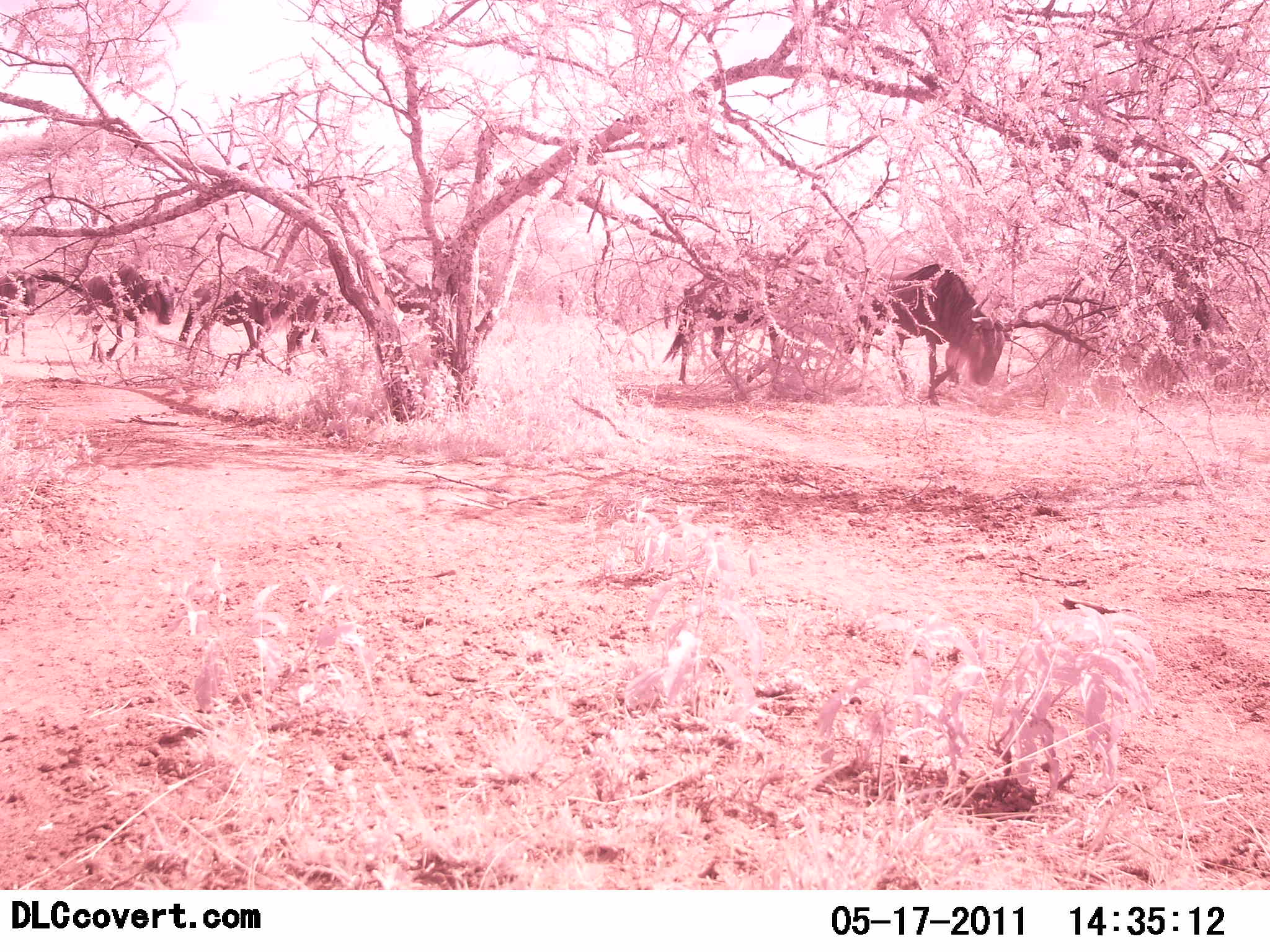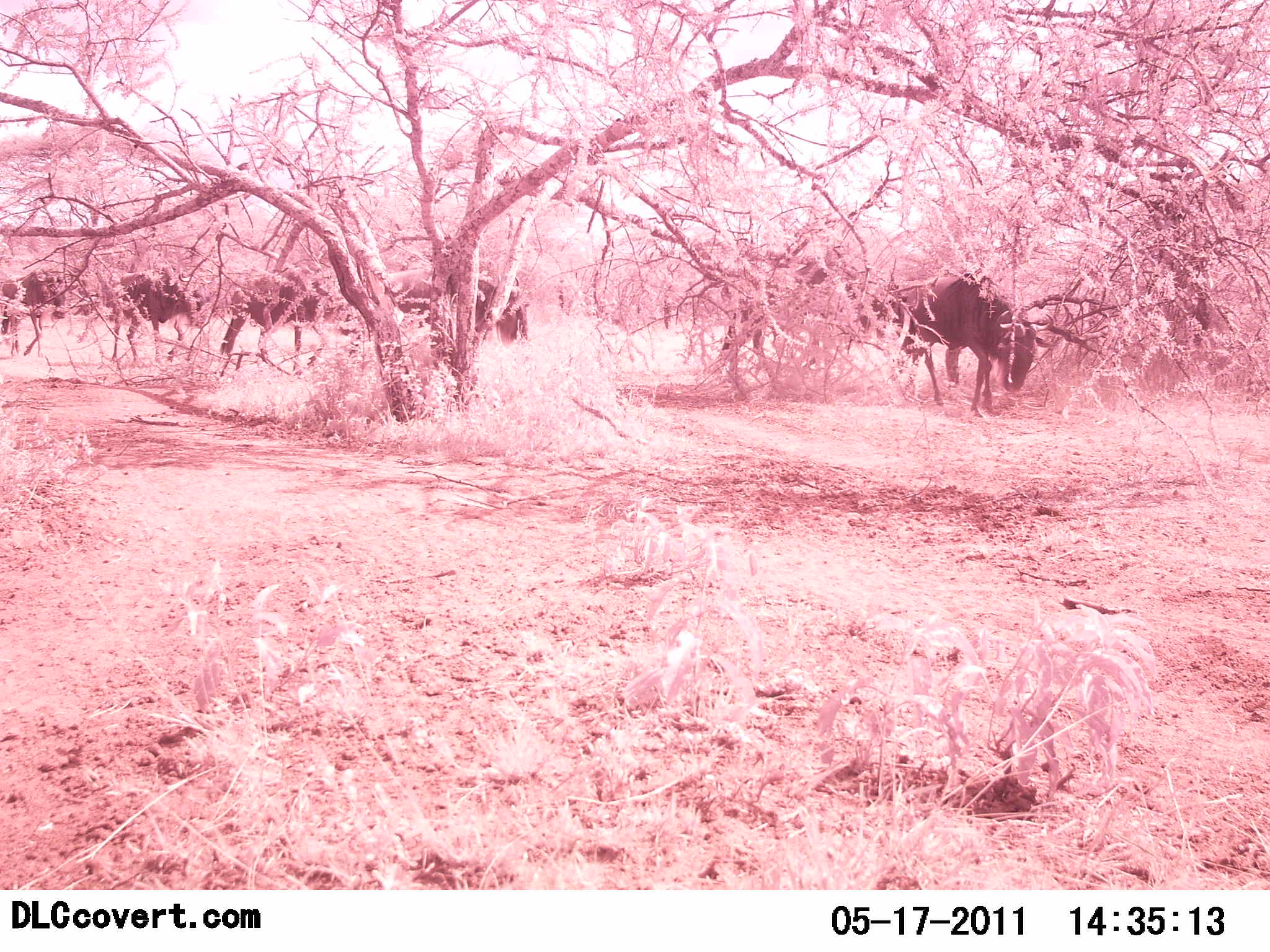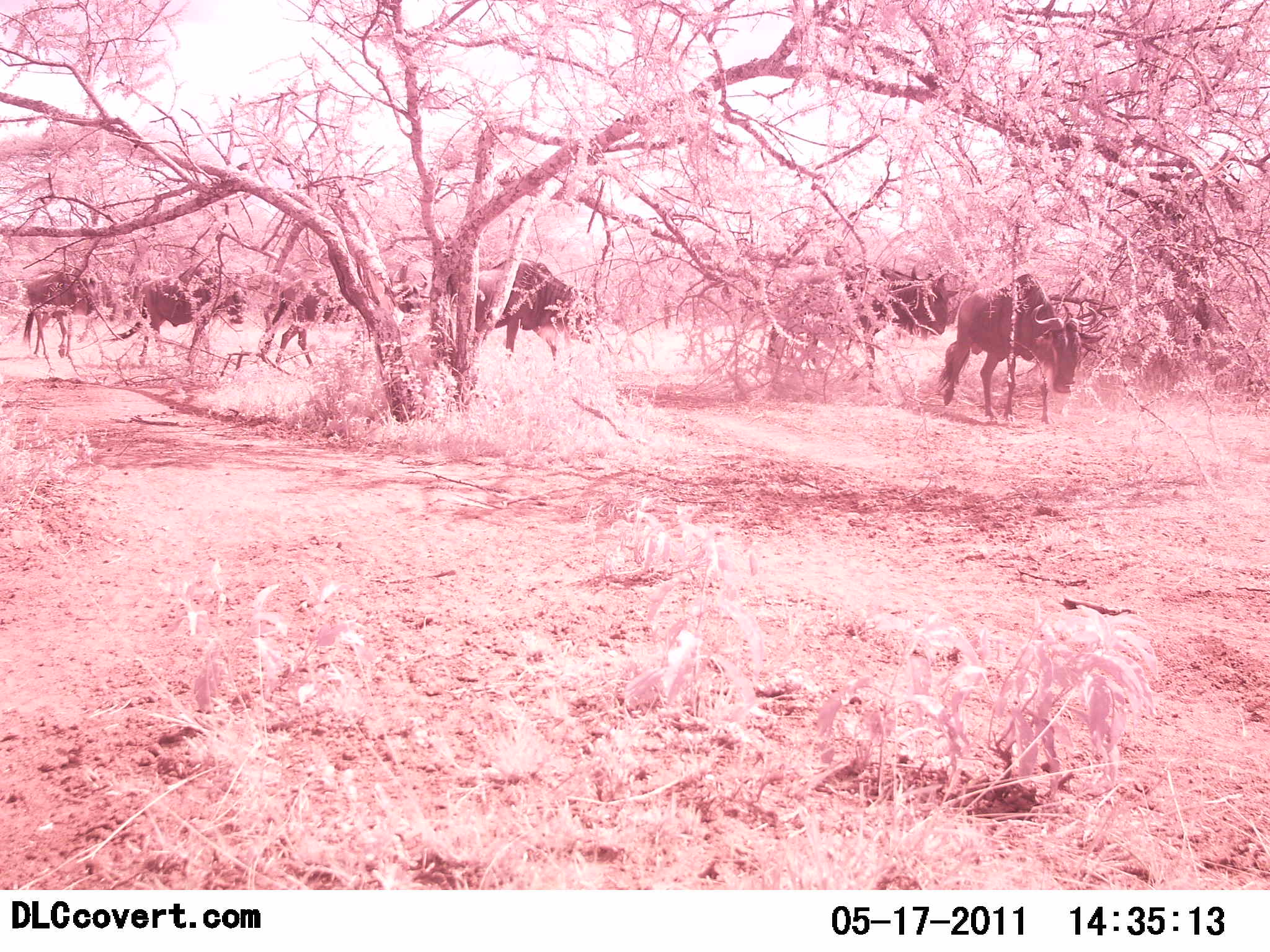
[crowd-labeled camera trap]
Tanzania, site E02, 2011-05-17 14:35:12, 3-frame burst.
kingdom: Animalia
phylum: Chordata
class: Mammalia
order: Artiodactyla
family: Bovidae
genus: Connochaetes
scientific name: Connochaetes taurinus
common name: blue wildebeest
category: wildebeest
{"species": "wildebeest (blue wildebeest) (Connochaetes taurinus)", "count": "6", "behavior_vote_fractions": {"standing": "8%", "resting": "0%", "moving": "85%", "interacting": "0%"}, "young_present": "0%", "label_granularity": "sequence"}